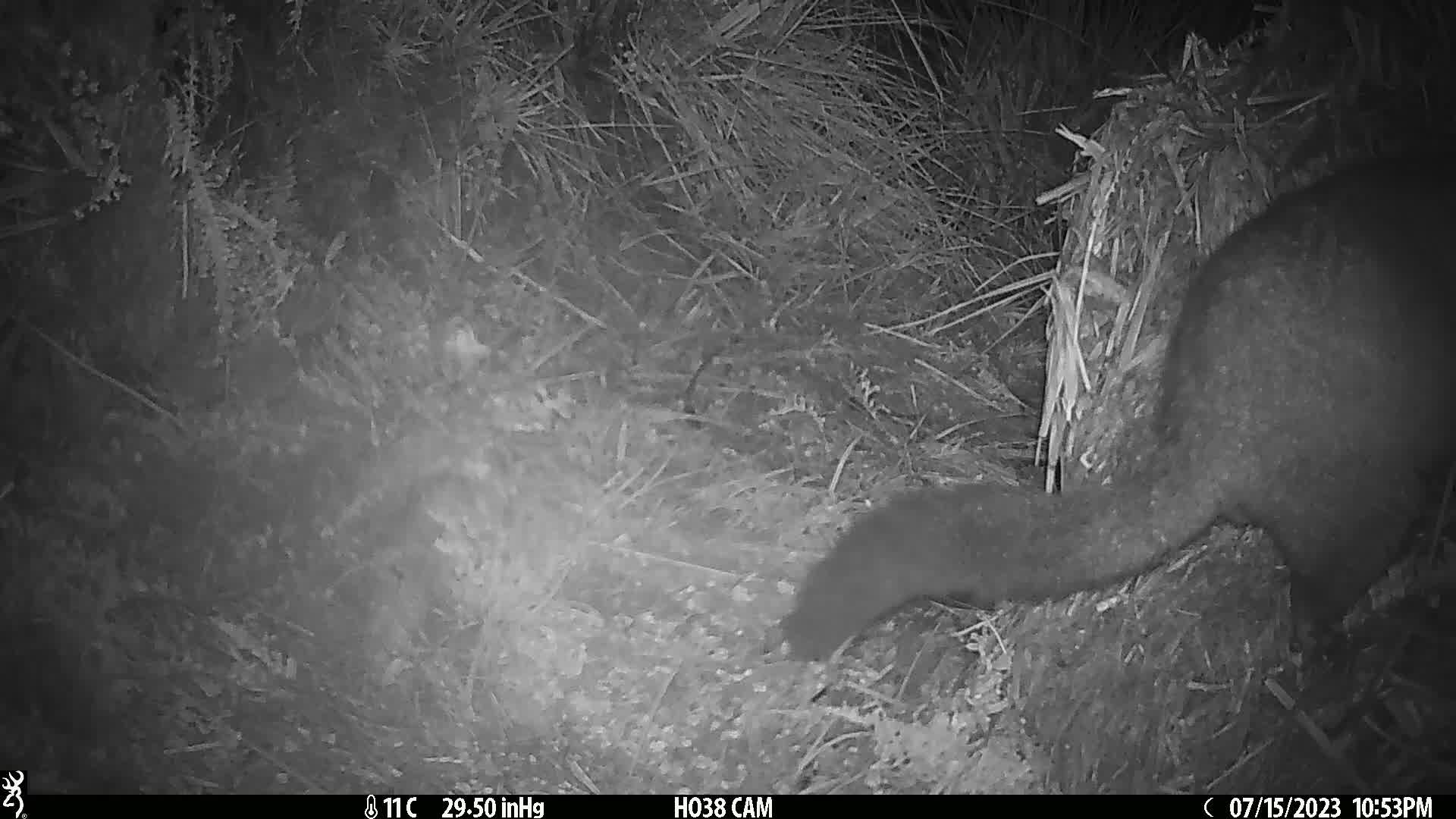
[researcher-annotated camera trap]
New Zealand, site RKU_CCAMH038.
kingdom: Animalia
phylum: Chordata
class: Mammalia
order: Diprotodontia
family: Phalangeridae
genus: Trichosurus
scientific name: Trichosurus vulpecula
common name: common brushtail possum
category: possum